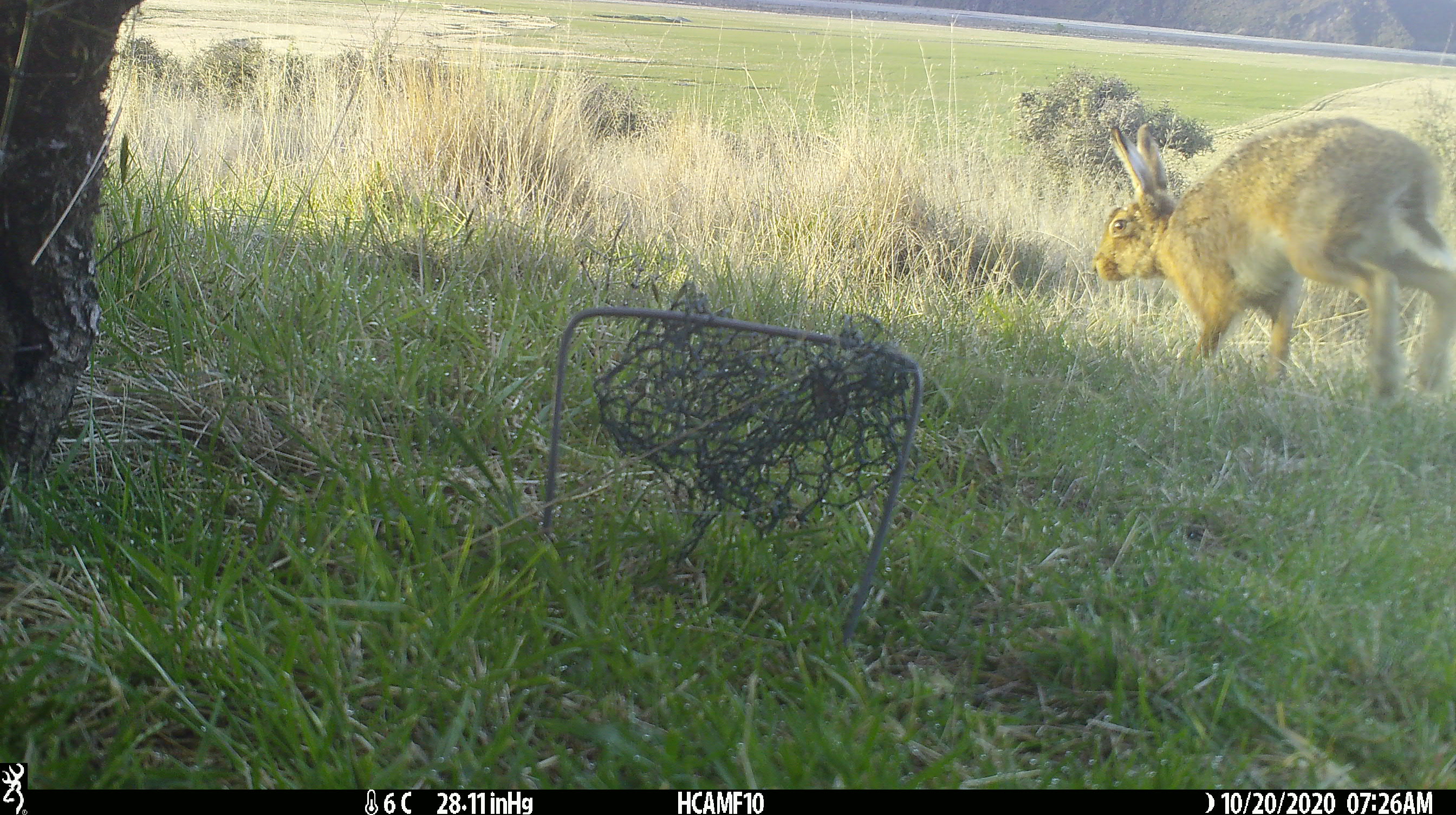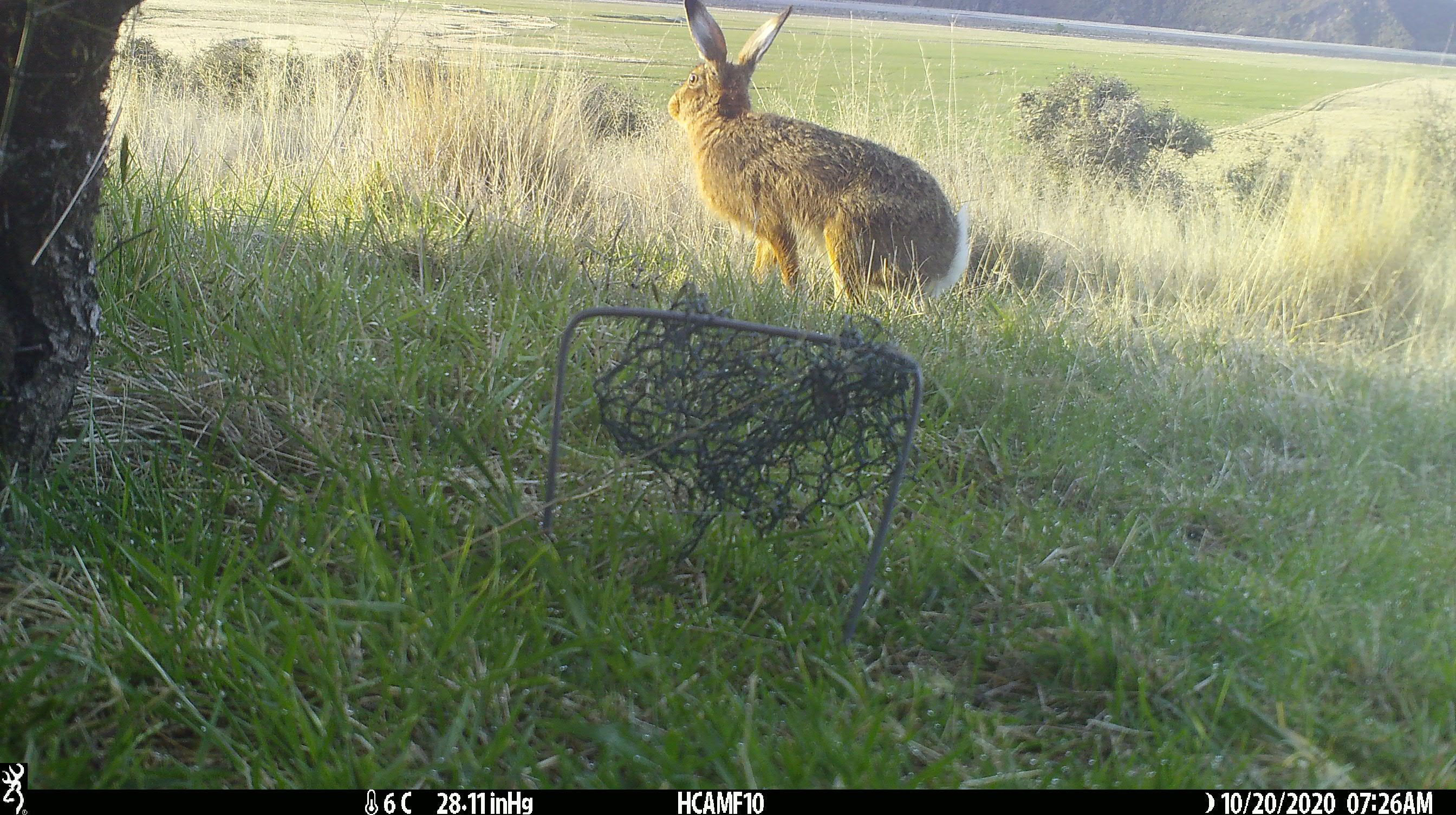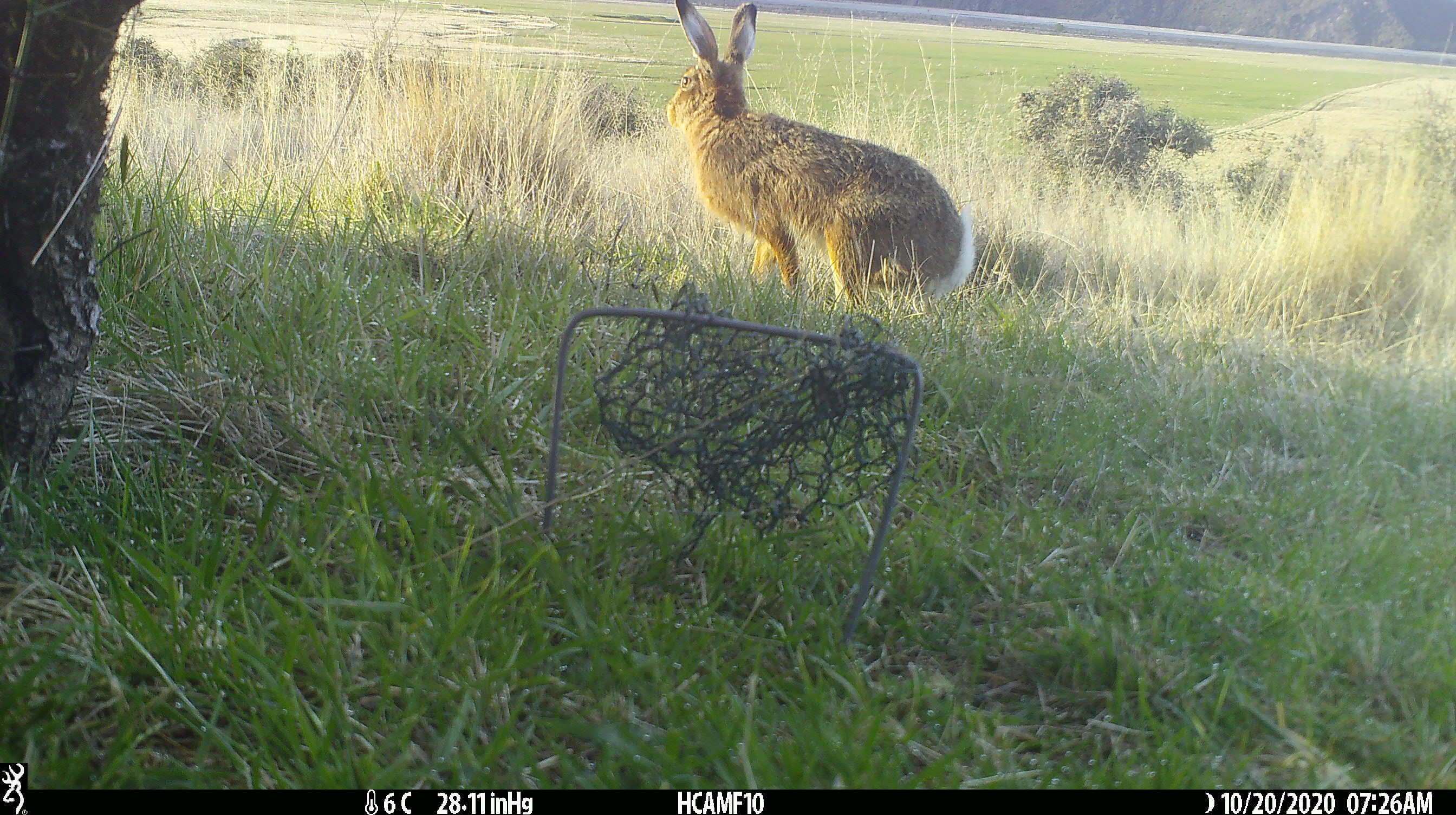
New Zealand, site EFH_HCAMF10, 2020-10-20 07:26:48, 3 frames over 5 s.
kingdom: Animalia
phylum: Chordata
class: Mammalia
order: Lagomorpha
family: Leporidae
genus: Lepus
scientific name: Lepus europaeus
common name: brown hare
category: hare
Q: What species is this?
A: Hare (brown hare) (Lepus europaeus).